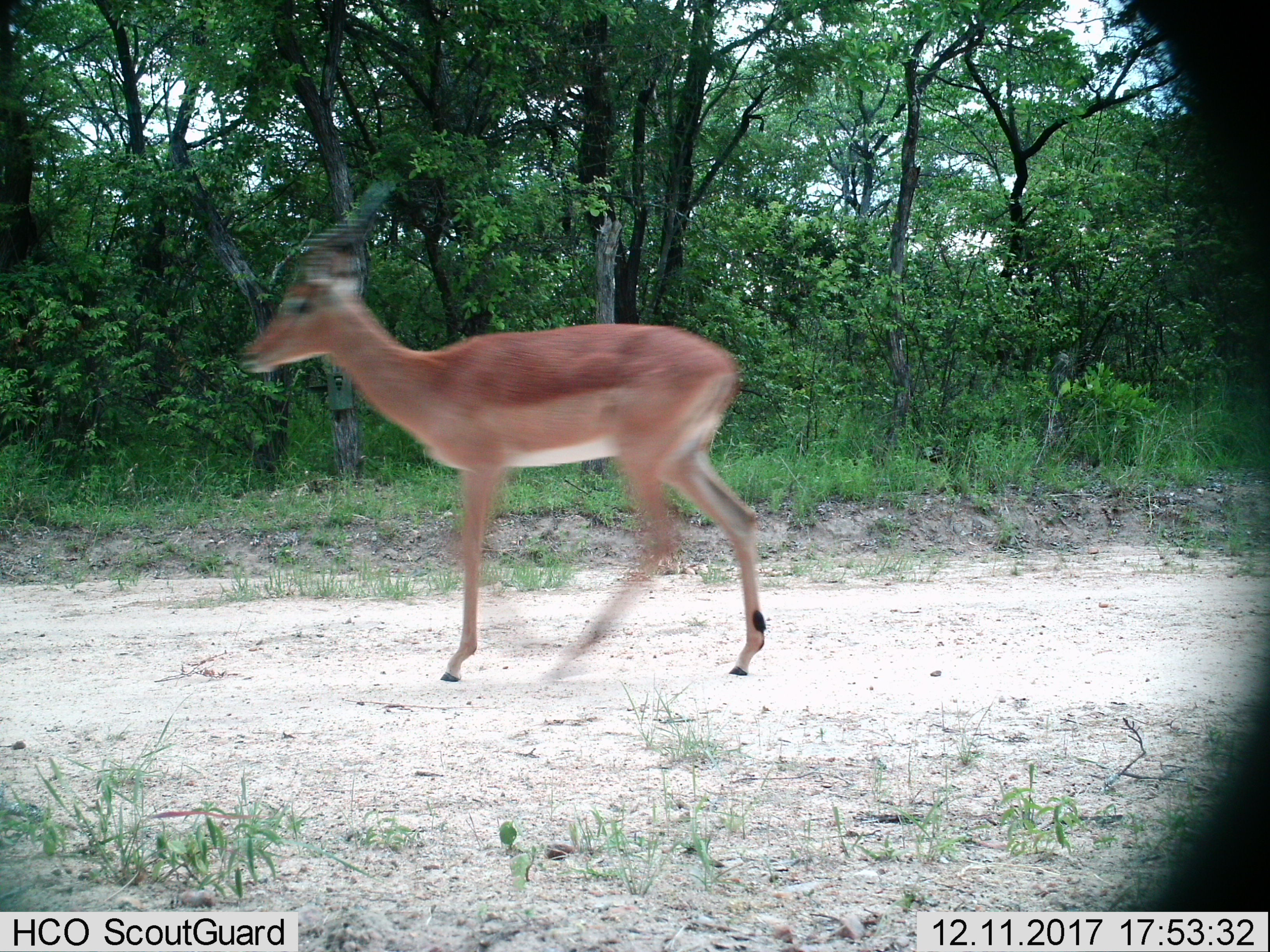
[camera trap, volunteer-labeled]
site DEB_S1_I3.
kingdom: Animalia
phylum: Chordata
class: Mammalia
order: Artiodactyla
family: Bovidae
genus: Aepyceros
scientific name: Aepyceros melampus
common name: impala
Impala (Aepyceros melampus), count 1. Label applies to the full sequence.